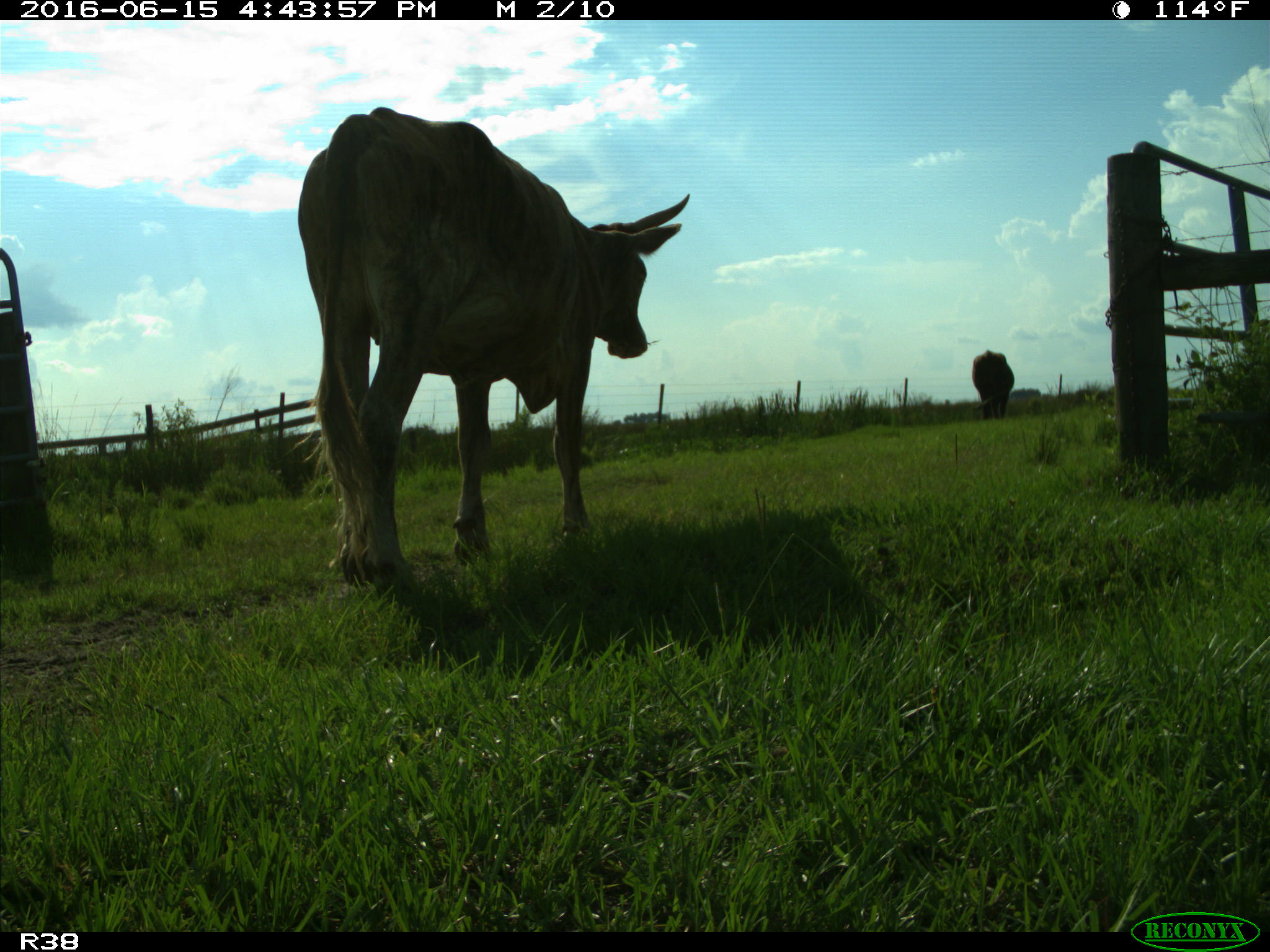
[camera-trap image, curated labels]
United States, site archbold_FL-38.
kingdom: Animalia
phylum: Chordata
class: Mammalia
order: Artiodactyla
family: Bovidae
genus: Bos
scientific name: Bos taurus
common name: domestic cow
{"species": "Bos taurus (domestic cow)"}